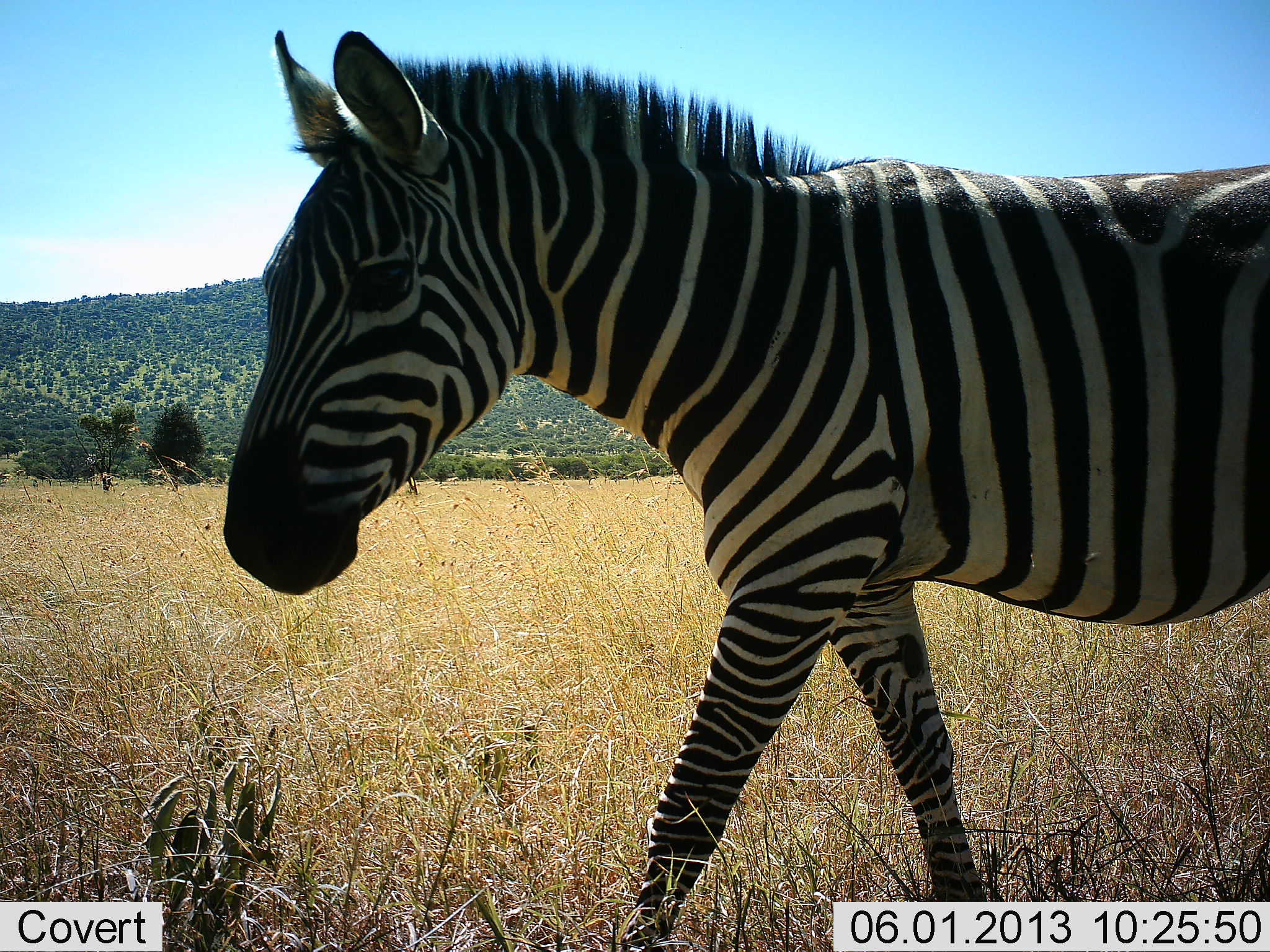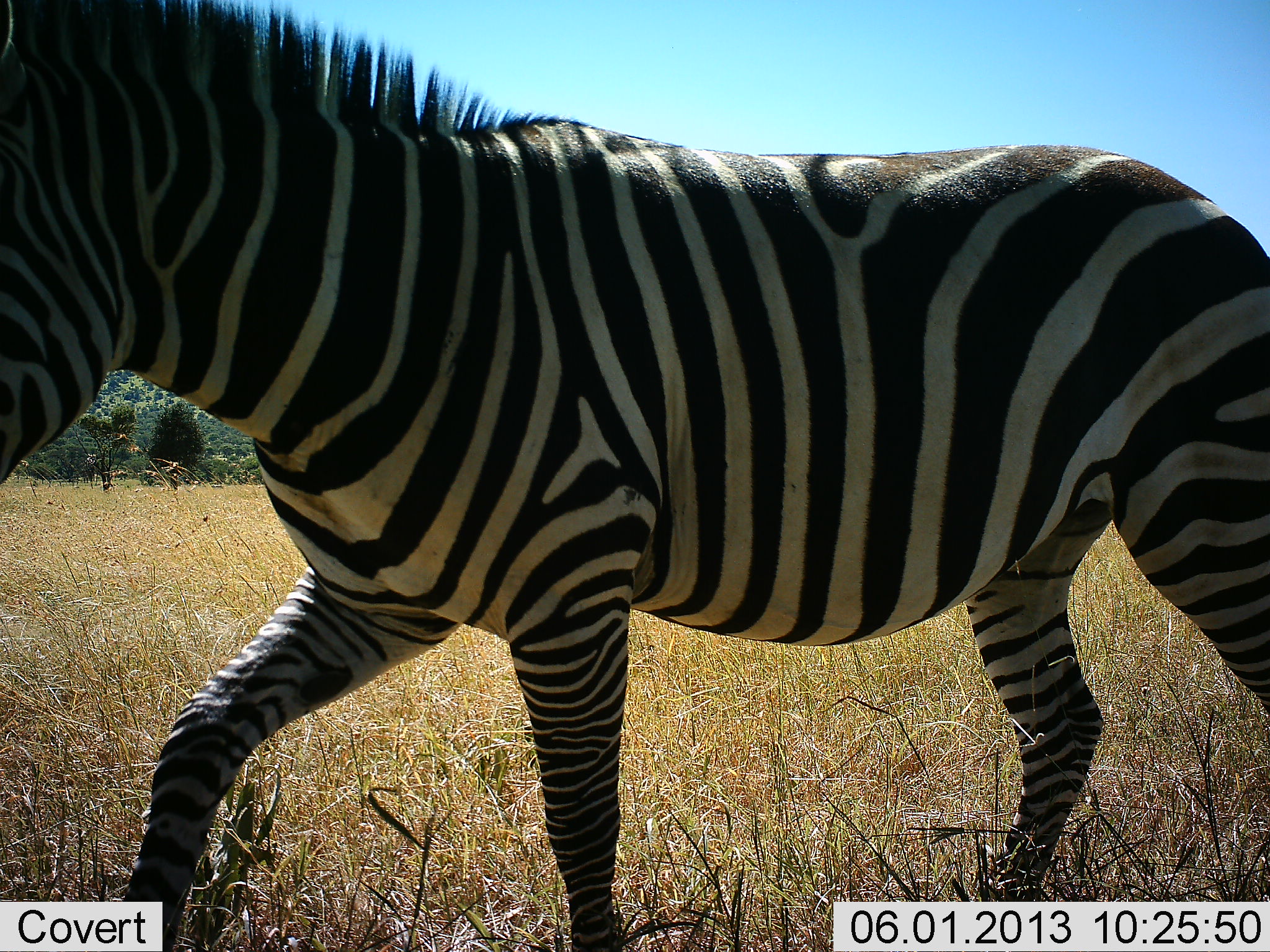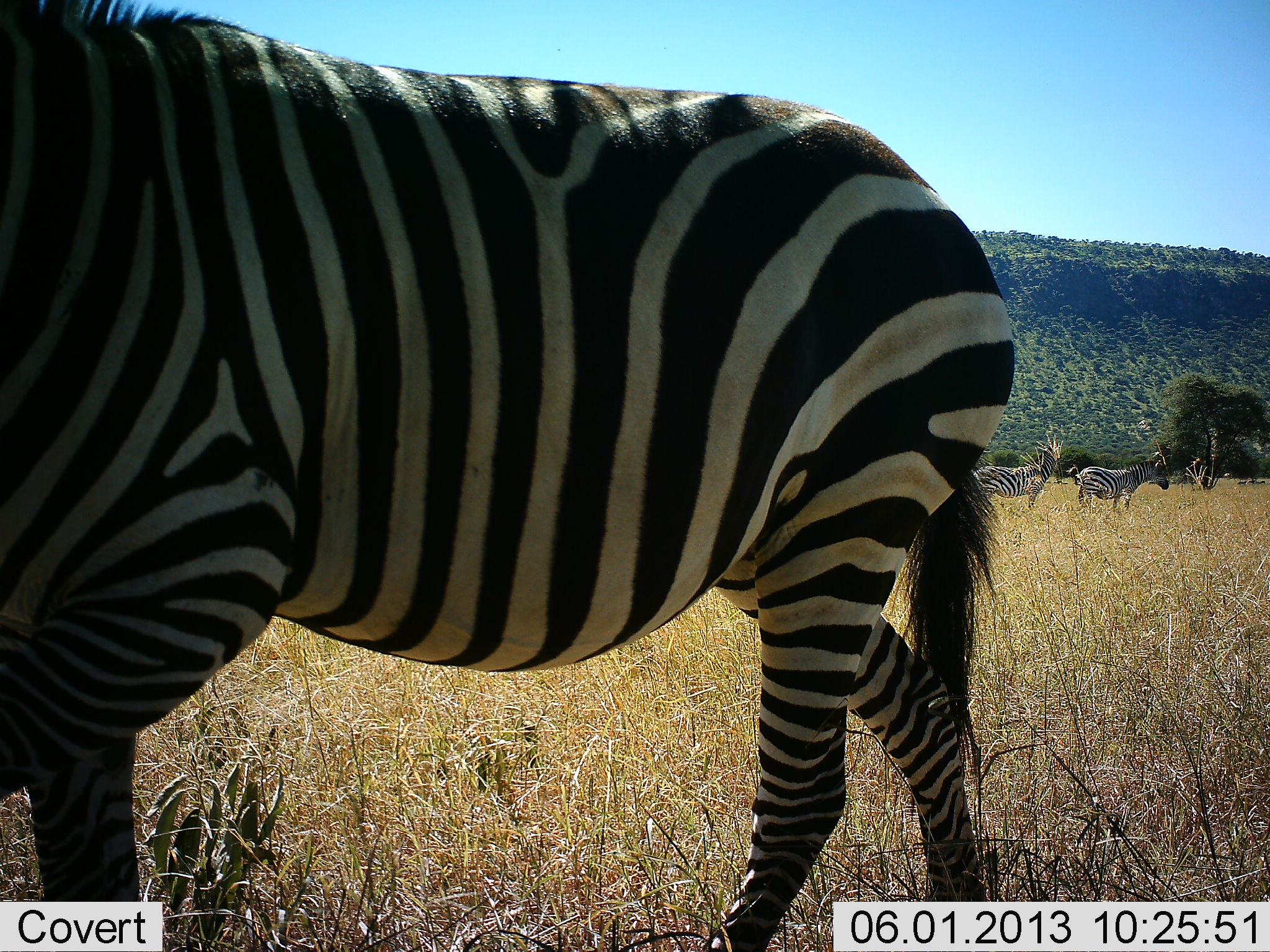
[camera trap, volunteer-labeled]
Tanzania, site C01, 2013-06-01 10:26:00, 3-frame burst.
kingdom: Animalia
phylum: Chordata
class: Mammalia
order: Perissodactyla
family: Equidae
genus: Equus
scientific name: Equus quagga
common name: plains zebra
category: zebra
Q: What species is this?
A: Zebra (plains zebra) (Equus quagga).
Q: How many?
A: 3.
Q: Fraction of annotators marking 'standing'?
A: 50%.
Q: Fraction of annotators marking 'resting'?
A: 10%.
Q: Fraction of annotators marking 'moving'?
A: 100%.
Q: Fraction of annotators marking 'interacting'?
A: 0%.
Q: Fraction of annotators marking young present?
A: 0%.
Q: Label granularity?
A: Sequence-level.